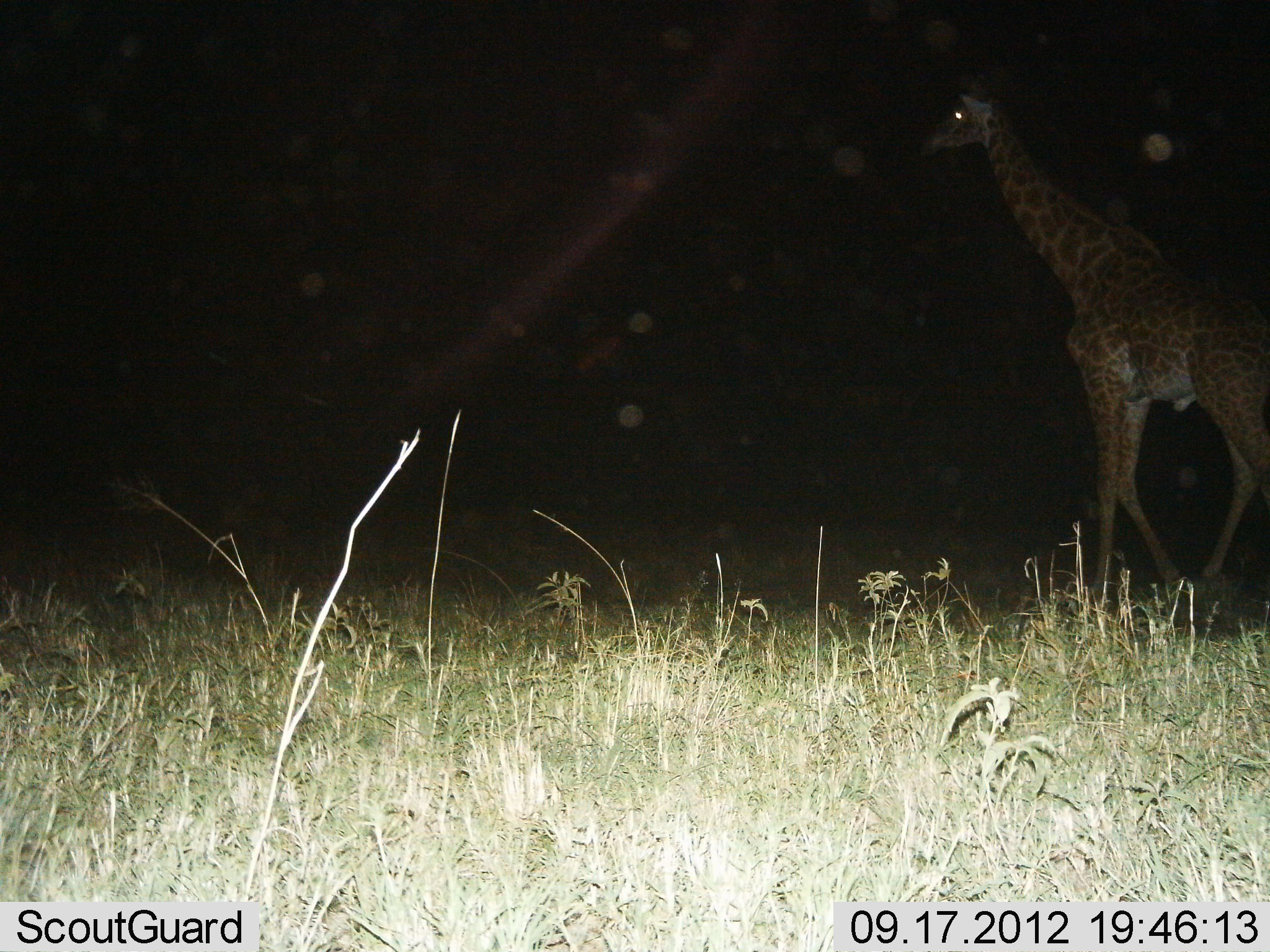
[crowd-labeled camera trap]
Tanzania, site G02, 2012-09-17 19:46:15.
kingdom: Animalia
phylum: Chordata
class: Mammalia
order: Artiodactyla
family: Giraffidae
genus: Giraffa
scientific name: Giraffa camelopardalis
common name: giraffe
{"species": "giraffe (Giraffa camelopardalis)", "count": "1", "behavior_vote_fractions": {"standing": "0%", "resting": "0%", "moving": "100%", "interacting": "0%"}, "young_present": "0%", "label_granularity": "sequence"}